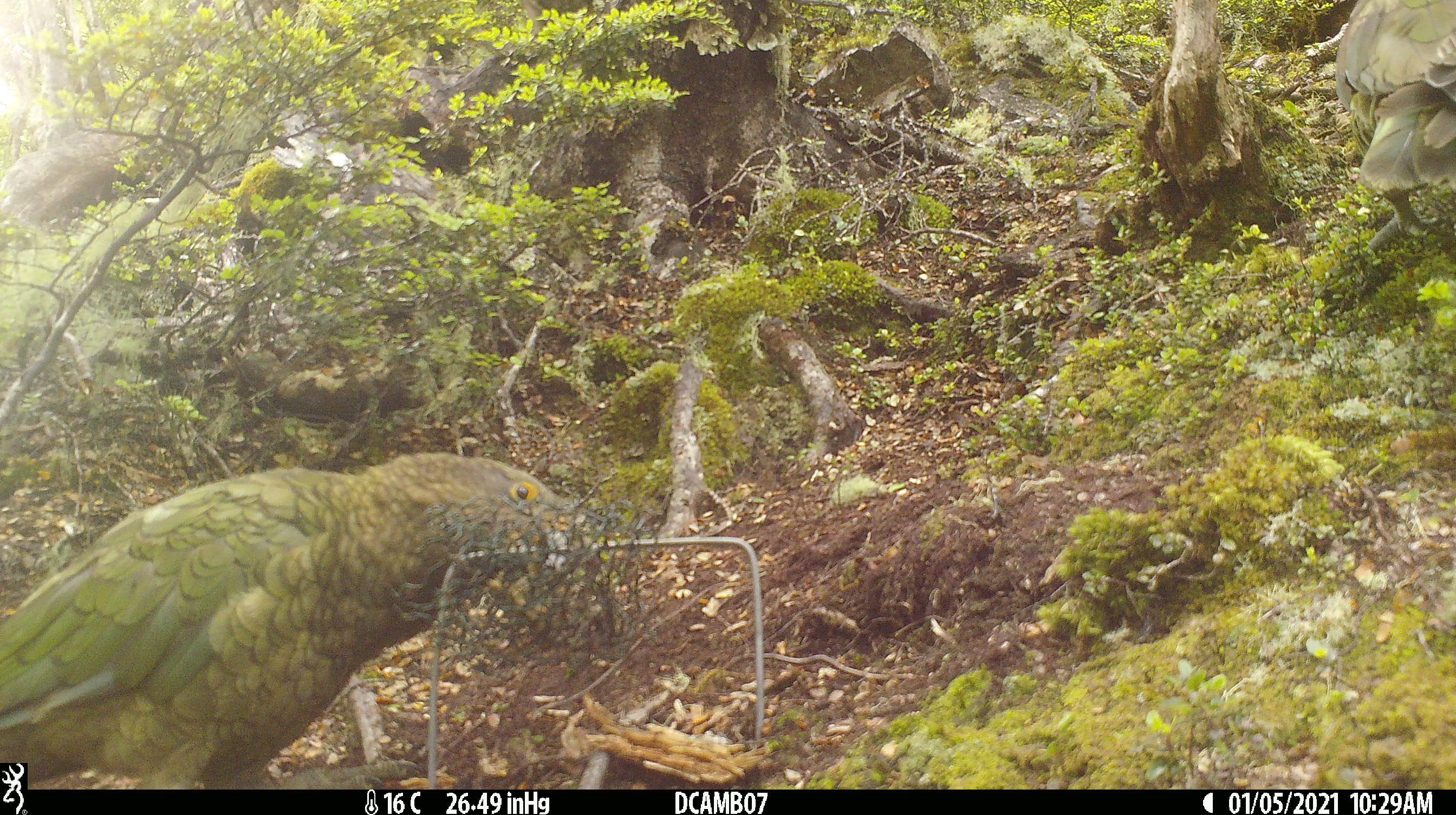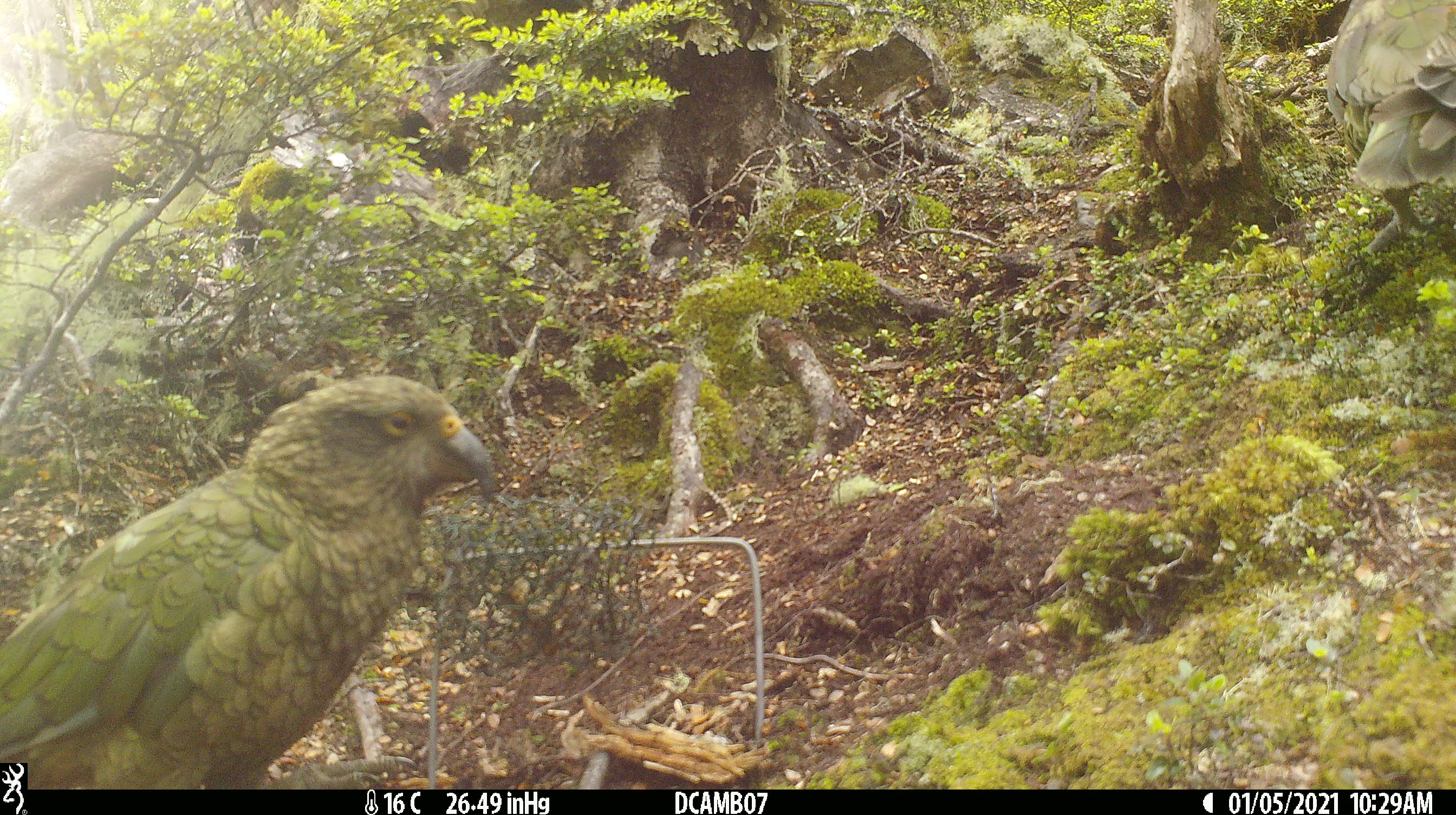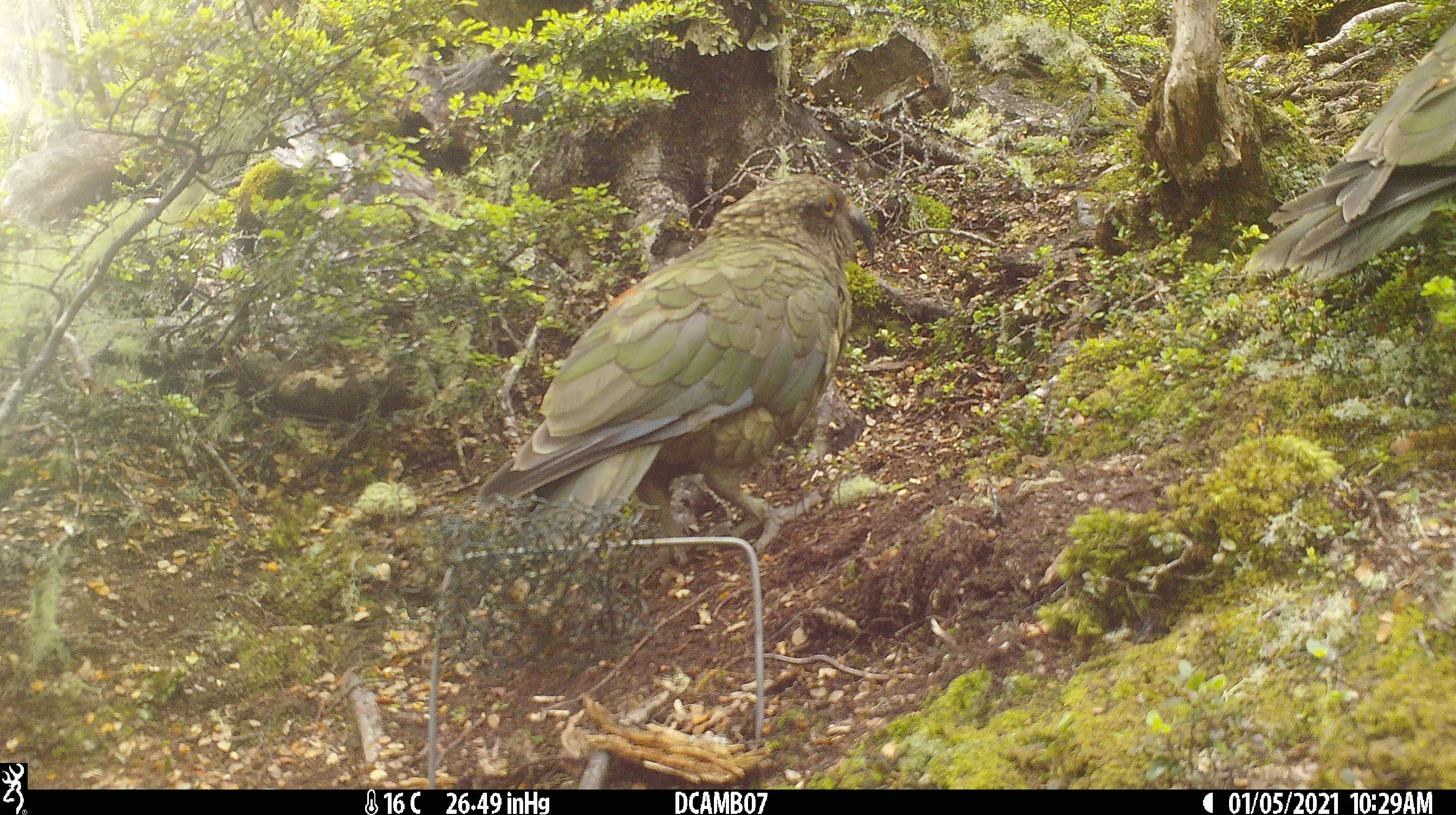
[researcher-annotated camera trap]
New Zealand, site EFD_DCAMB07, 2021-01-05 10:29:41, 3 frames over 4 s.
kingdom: Animalia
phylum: Chordata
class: Aves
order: Psittaciformes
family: Strigopidae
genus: Nestor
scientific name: Nestor notabilis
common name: kea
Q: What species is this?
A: Kea (Nestor notabilis).